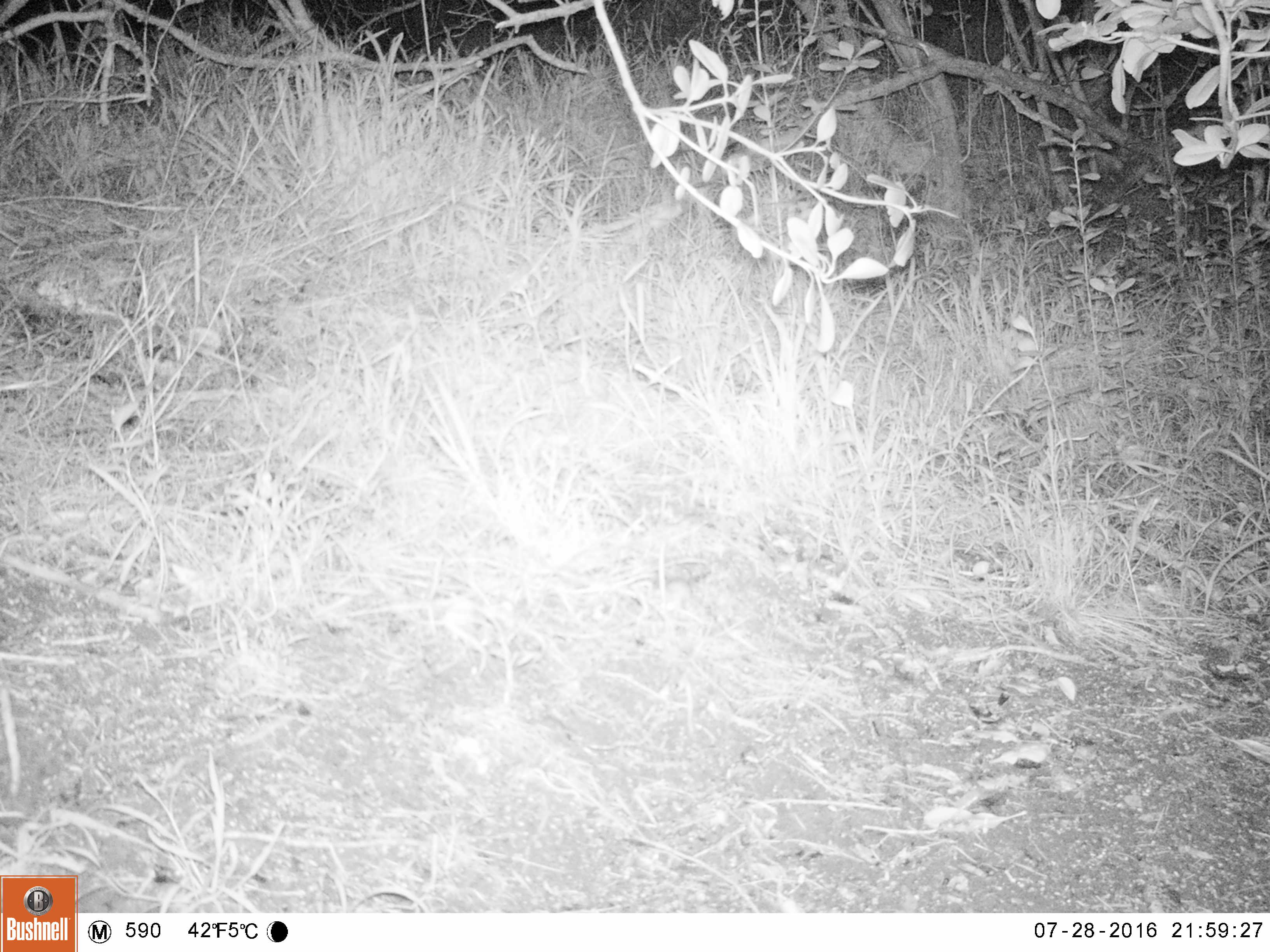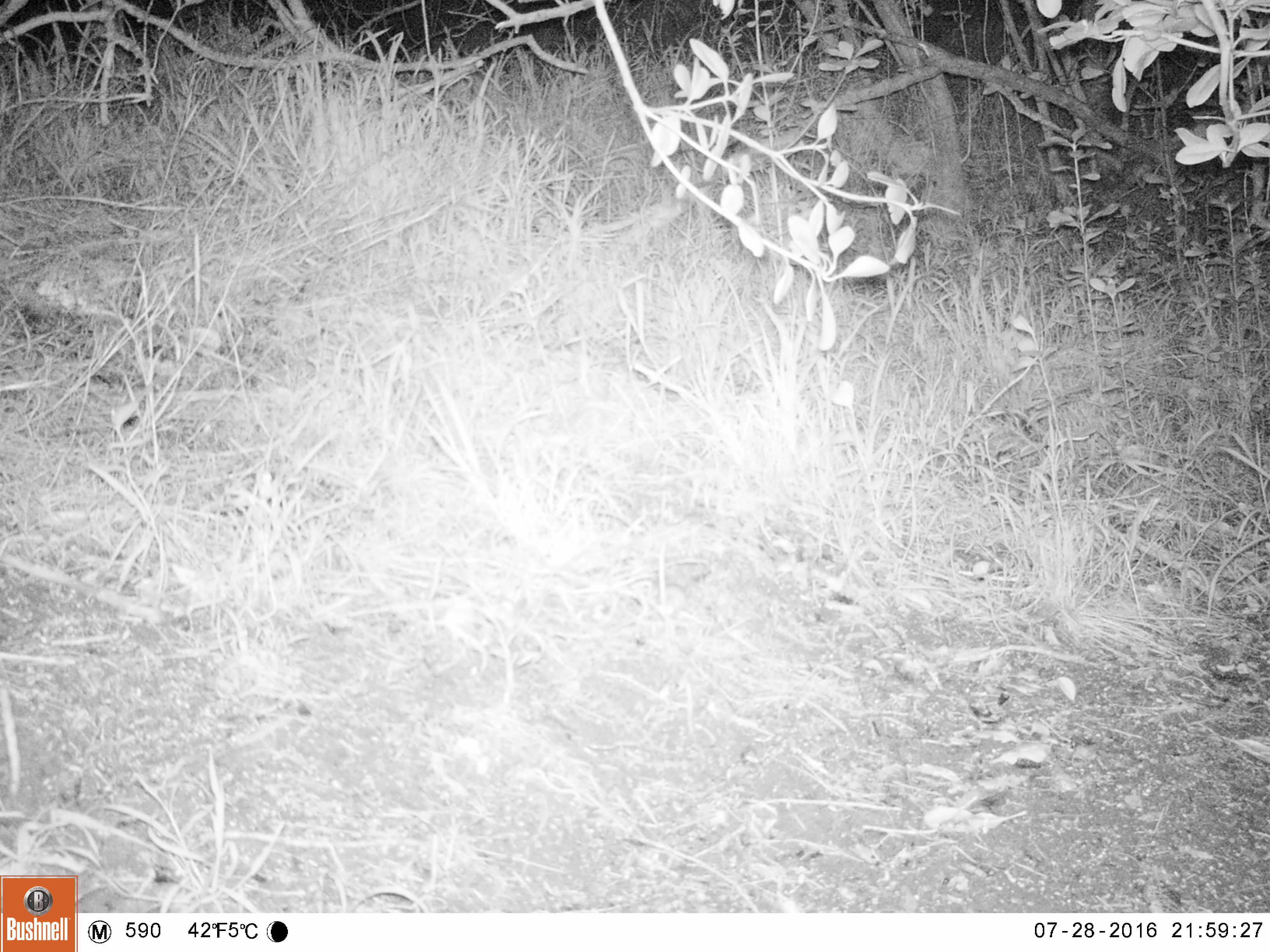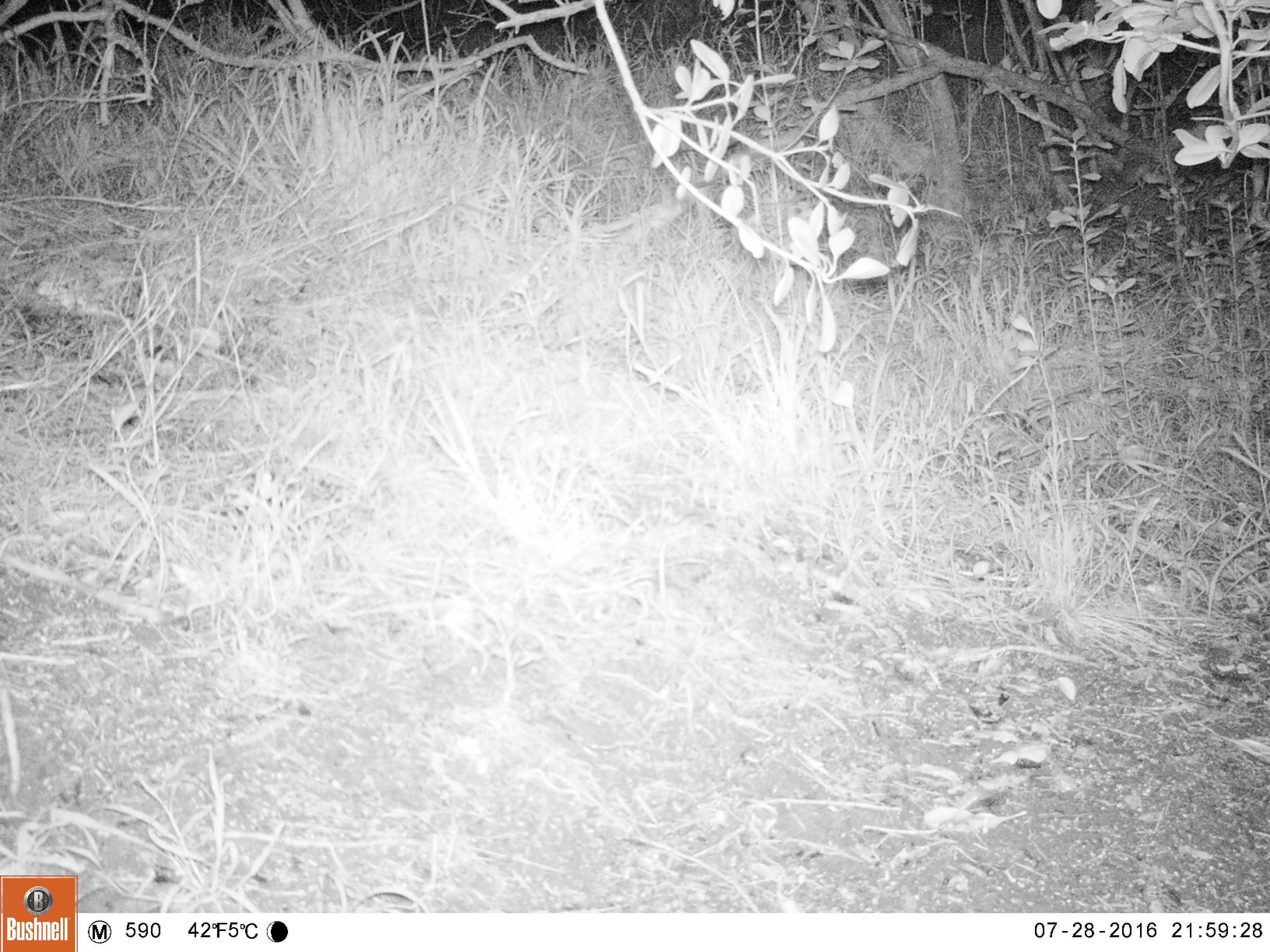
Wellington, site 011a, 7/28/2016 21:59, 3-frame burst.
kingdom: Animalia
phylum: Chordata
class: Mammalia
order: Rodentia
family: Muridae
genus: Mus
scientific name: Mus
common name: mouse